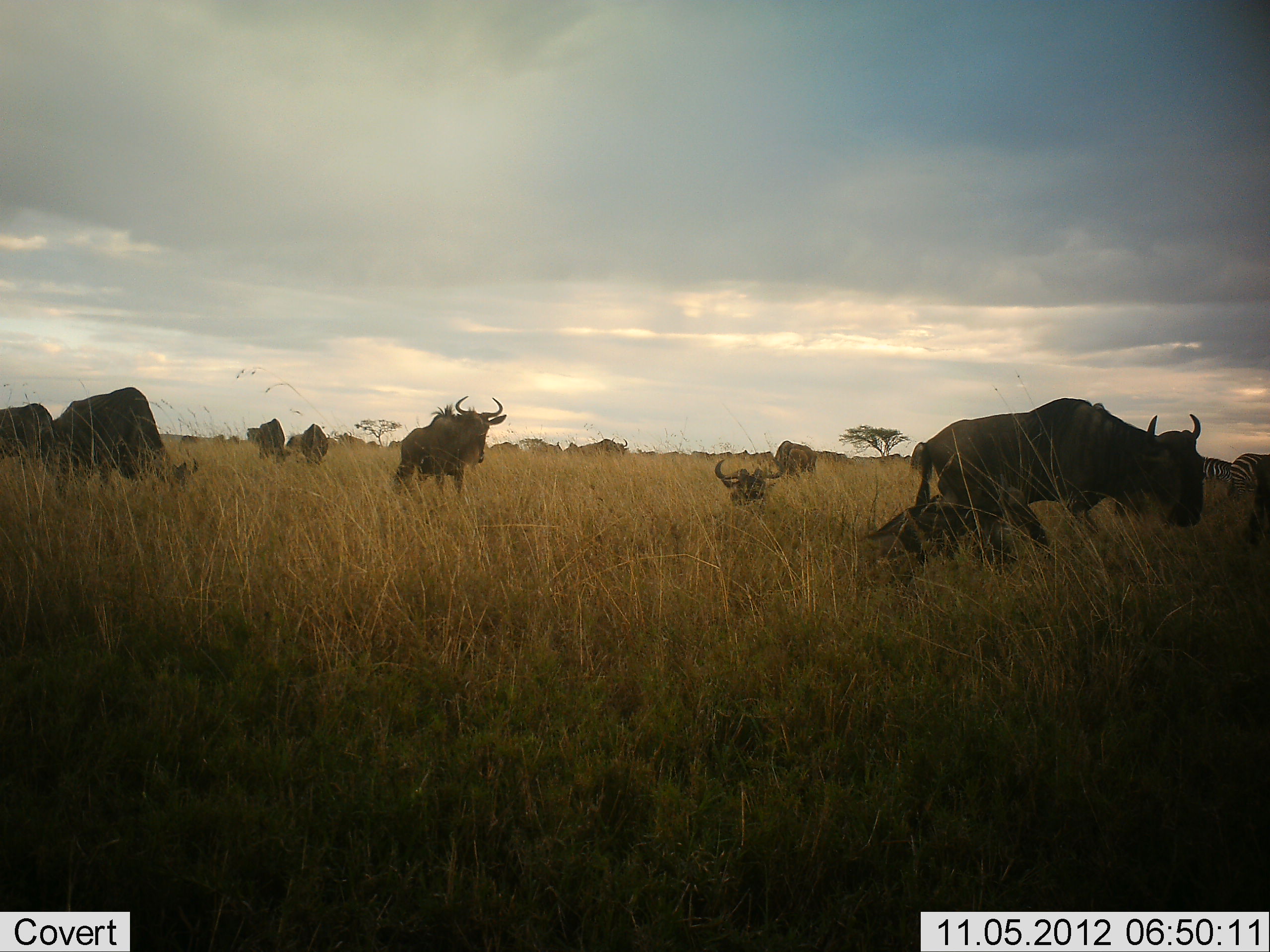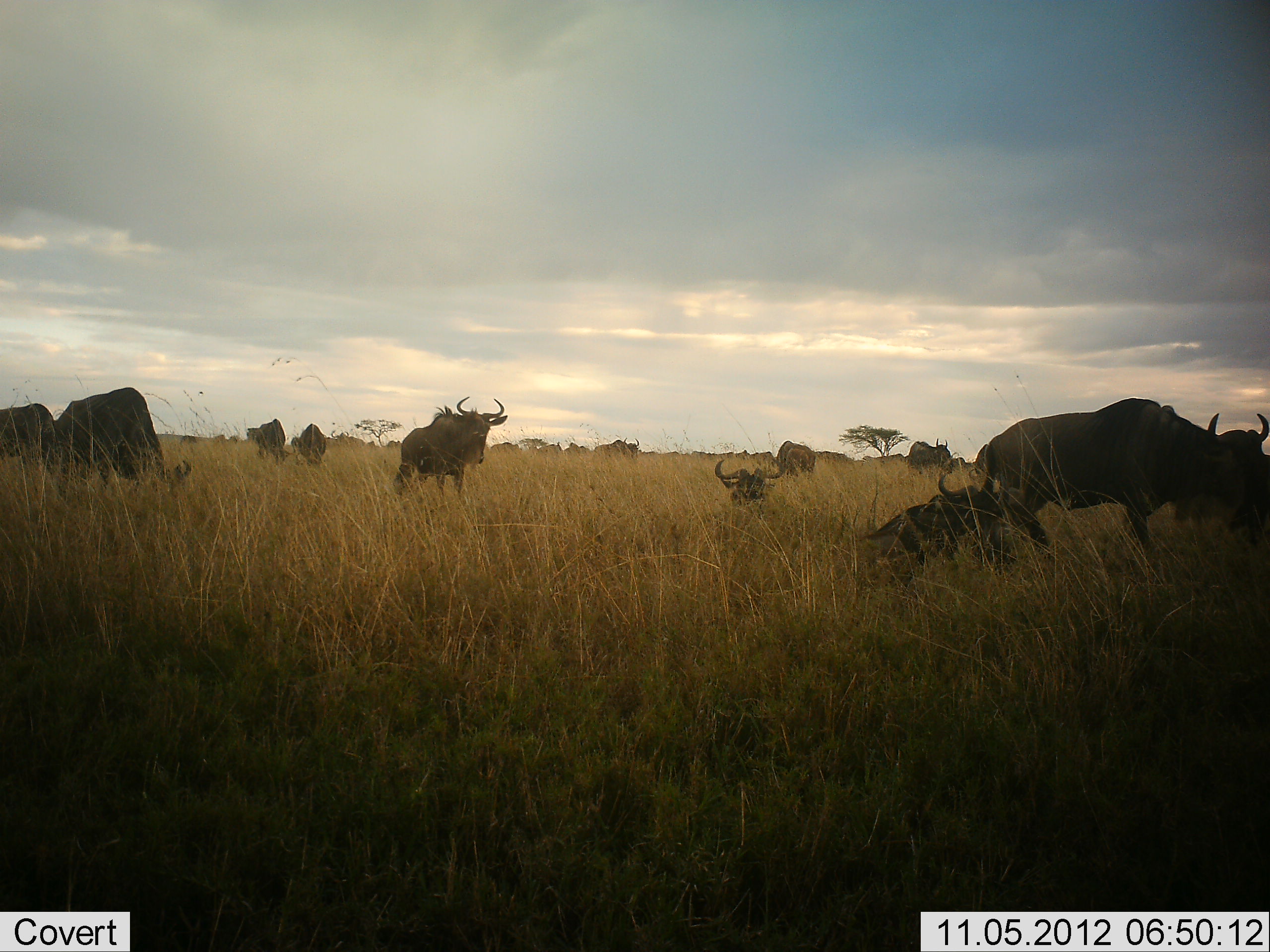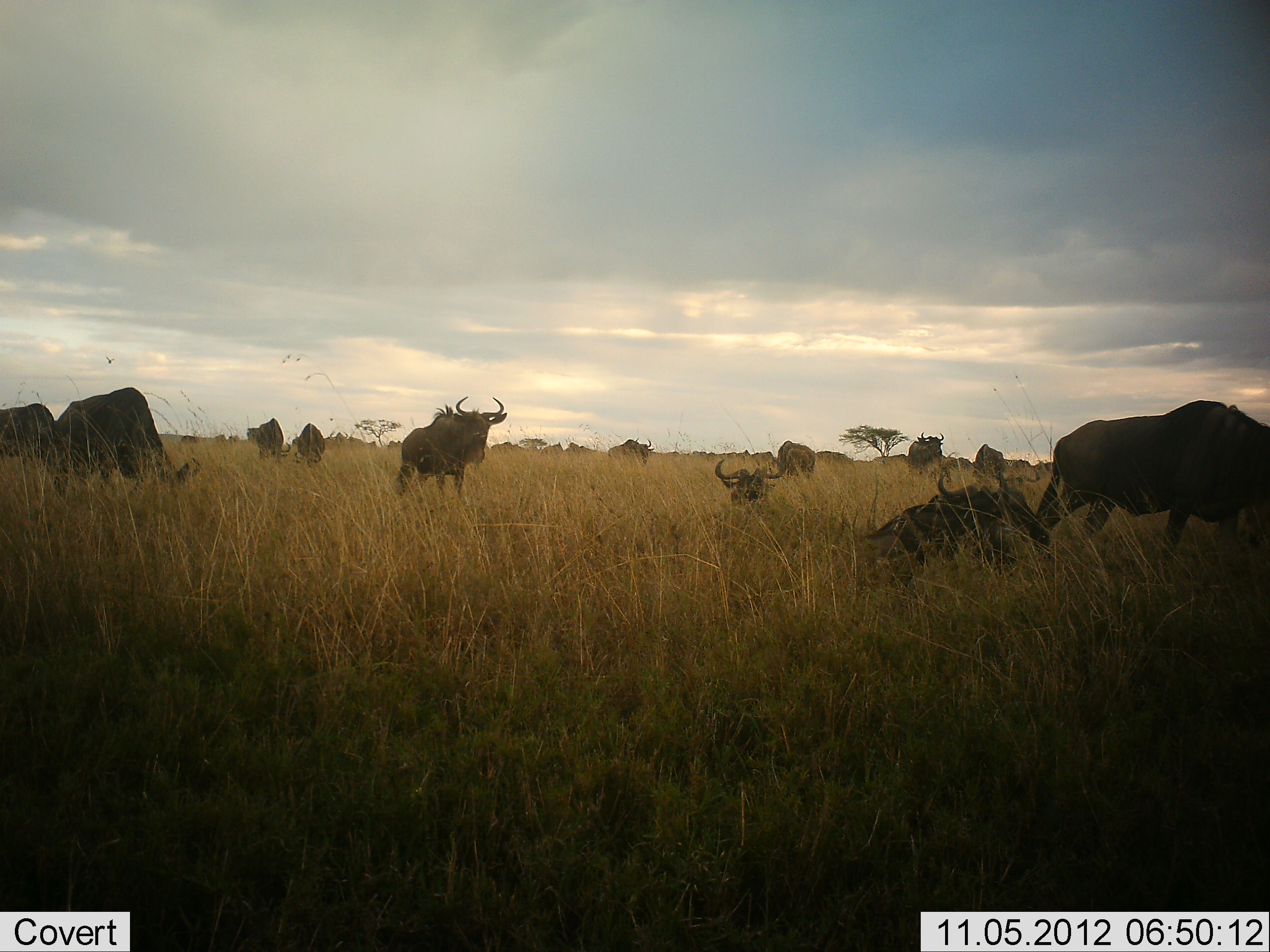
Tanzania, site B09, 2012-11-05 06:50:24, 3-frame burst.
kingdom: Animalia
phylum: Chordata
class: Mammalia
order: Artiodactyla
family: Bovidae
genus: Connochaetes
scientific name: Connochaetes taurinus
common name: blue wildebeest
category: wildebeest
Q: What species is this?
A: Wildebeest (blue wildebeest) (Connochaetes taurinus).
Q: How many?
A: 11-50.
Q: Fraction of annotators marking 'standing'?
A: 80%.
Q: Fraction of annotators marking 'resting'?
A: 90%.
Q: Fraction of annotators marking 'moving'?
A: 70%.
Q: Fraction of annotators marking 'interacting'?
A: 0%.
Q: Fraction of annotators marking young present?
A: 10%.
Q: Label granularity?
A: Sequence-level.